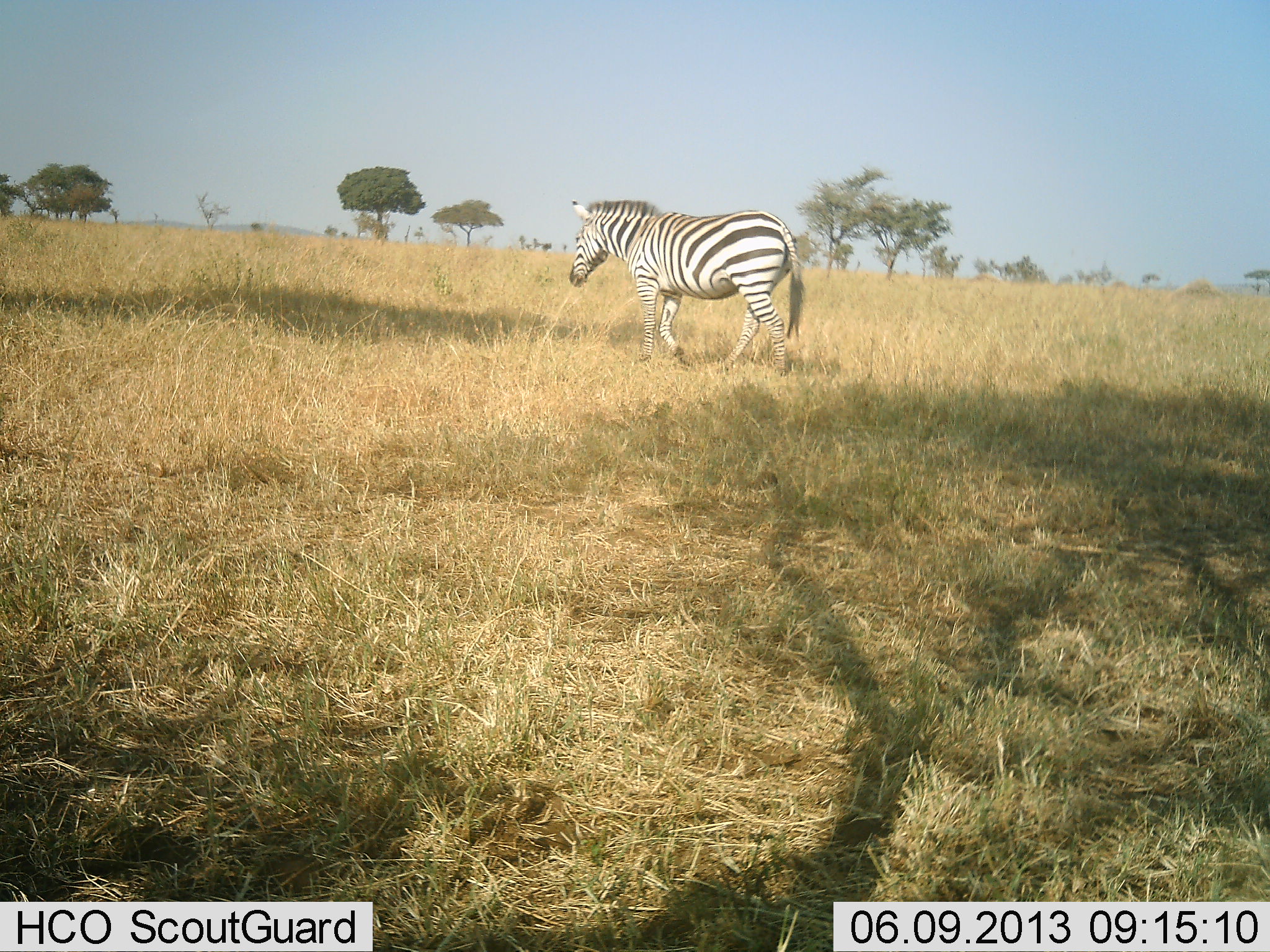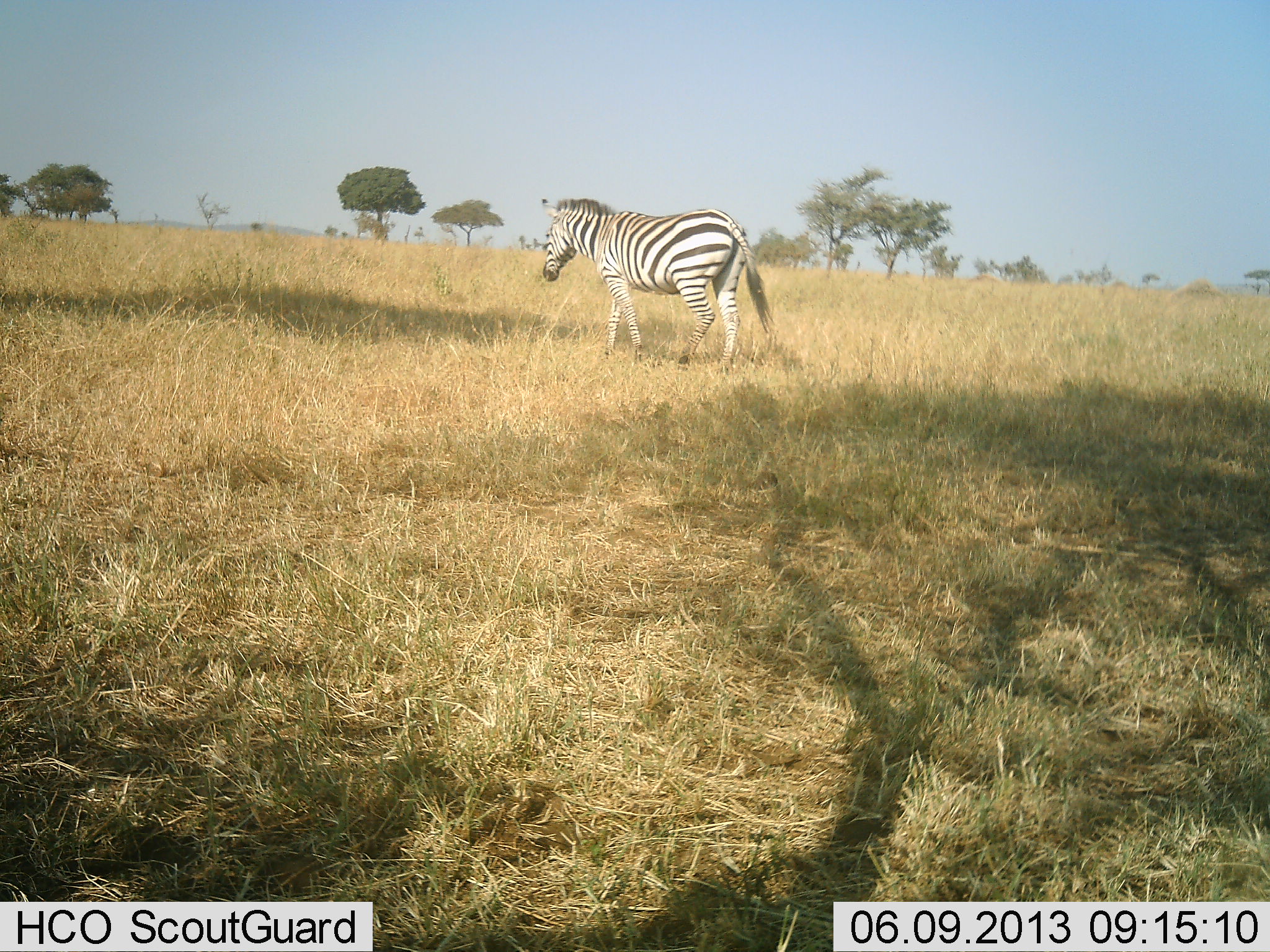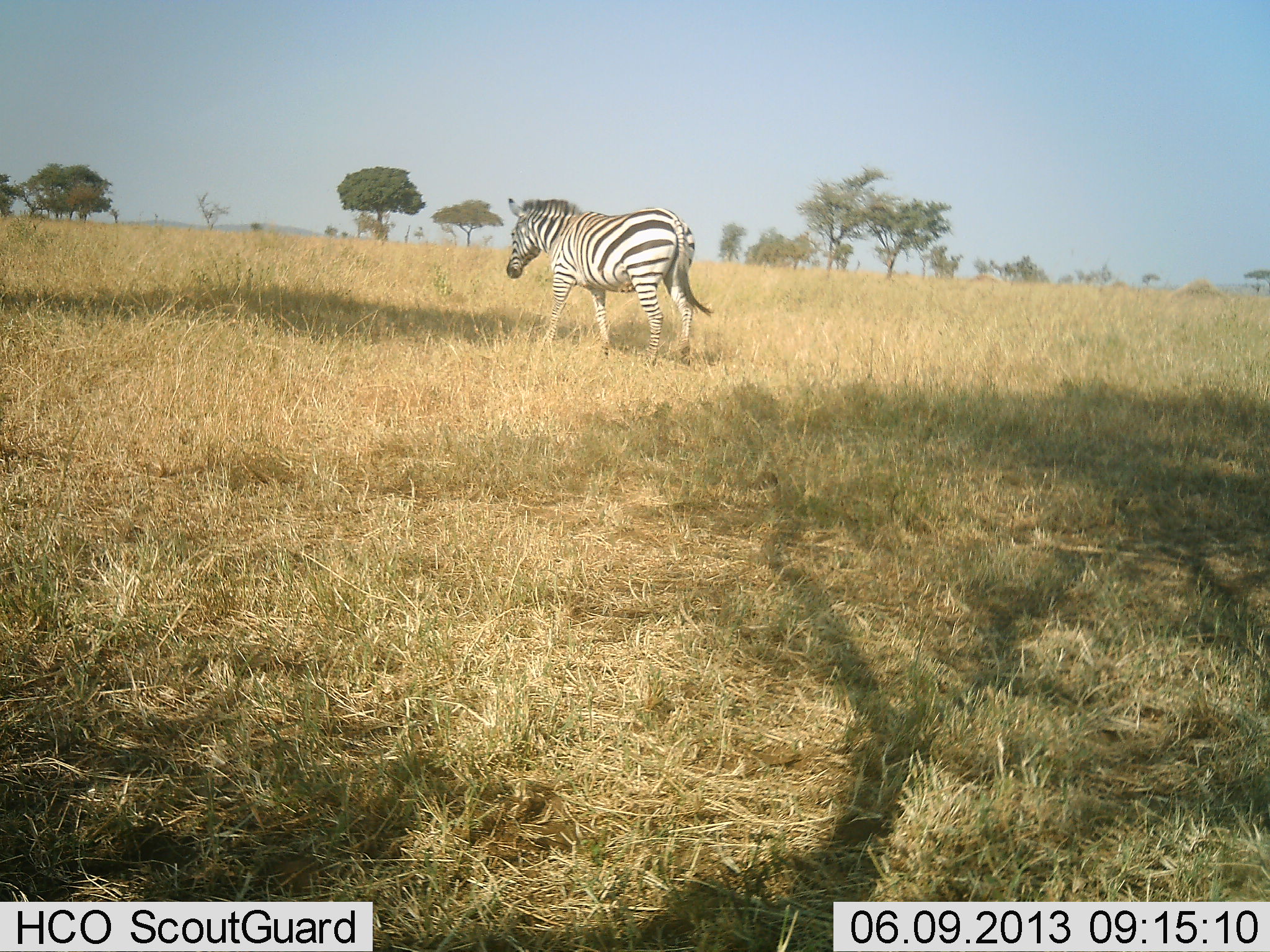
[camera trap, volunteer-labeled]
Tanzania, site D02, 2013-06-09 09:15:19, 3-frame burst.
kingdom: Animalia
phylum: Chordata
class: Mammalia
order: Perissodactyla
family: Equidae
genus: Equus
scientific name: Equus quagga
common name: plains zebra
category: zebra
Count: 1.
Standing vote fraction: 5%.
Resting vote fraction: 0%.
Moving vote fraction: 95%.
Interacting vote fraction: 0%.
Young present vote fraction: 0%.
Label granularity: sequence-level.